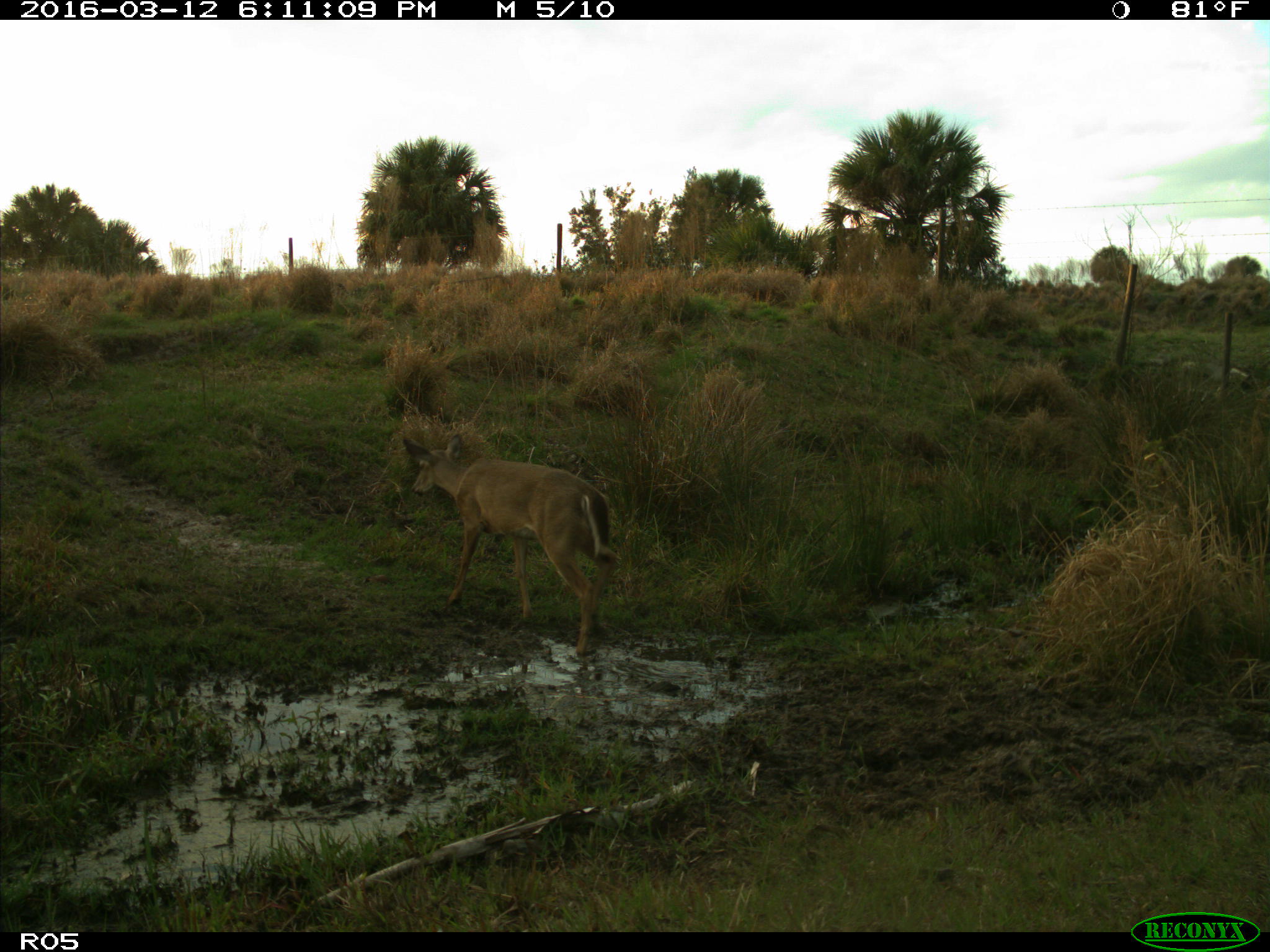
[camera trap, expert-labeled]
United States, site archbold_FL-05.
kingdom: Animalia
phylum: Chordata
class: Mammalia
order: Artiodactyla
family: Cervidae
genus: Odocoileus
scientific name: Odocoileus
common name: deer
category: unidentified deer